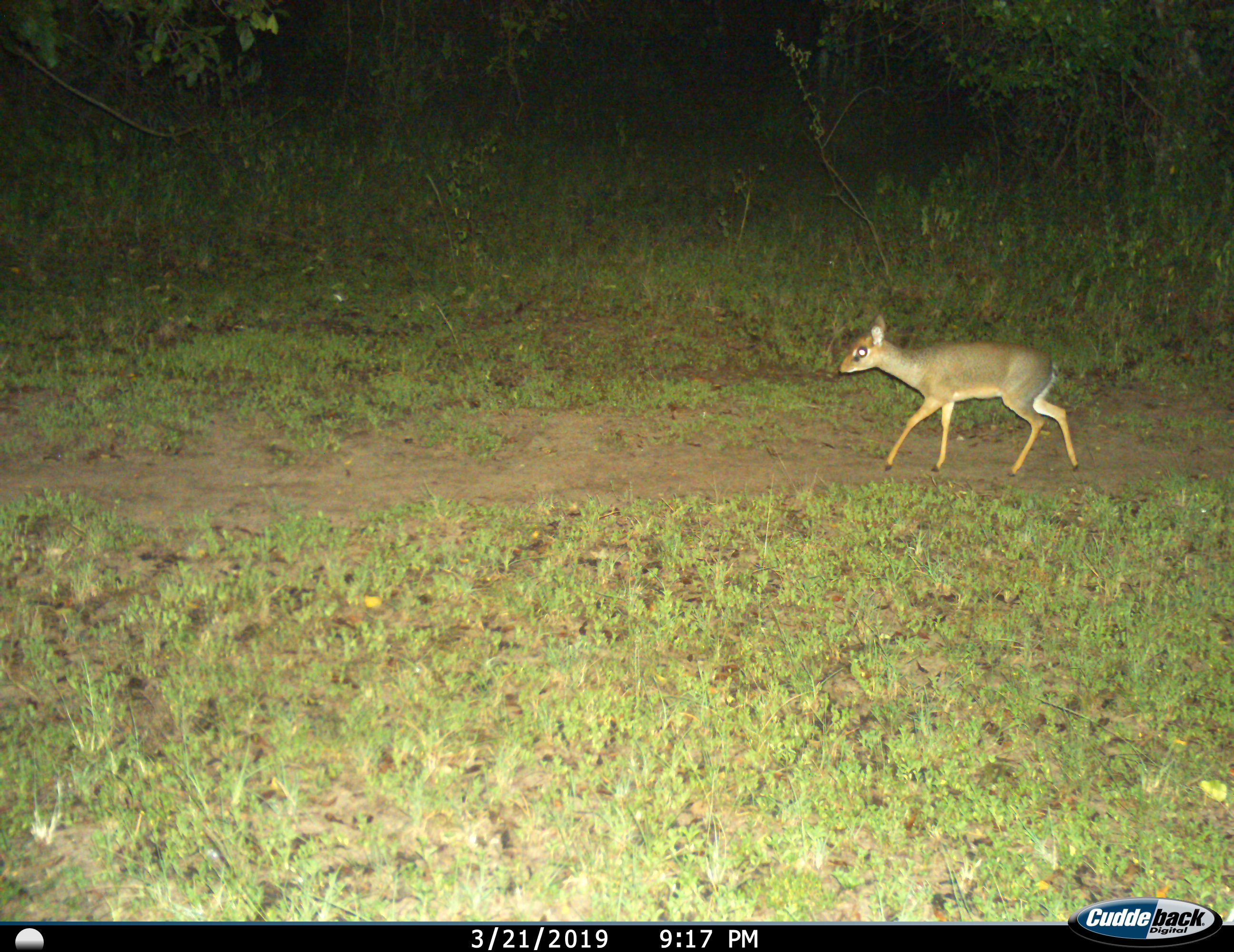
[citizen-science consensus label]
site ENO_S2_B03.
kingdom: Animalia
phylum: Chordata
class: Mammalia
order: Artiodactyla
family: Bovidae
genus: Madoqua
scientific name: Madoqua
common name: dik-dik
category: dikdik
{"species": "dikdik (dik-dik) (Madoqua)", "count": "1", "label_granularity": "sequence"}